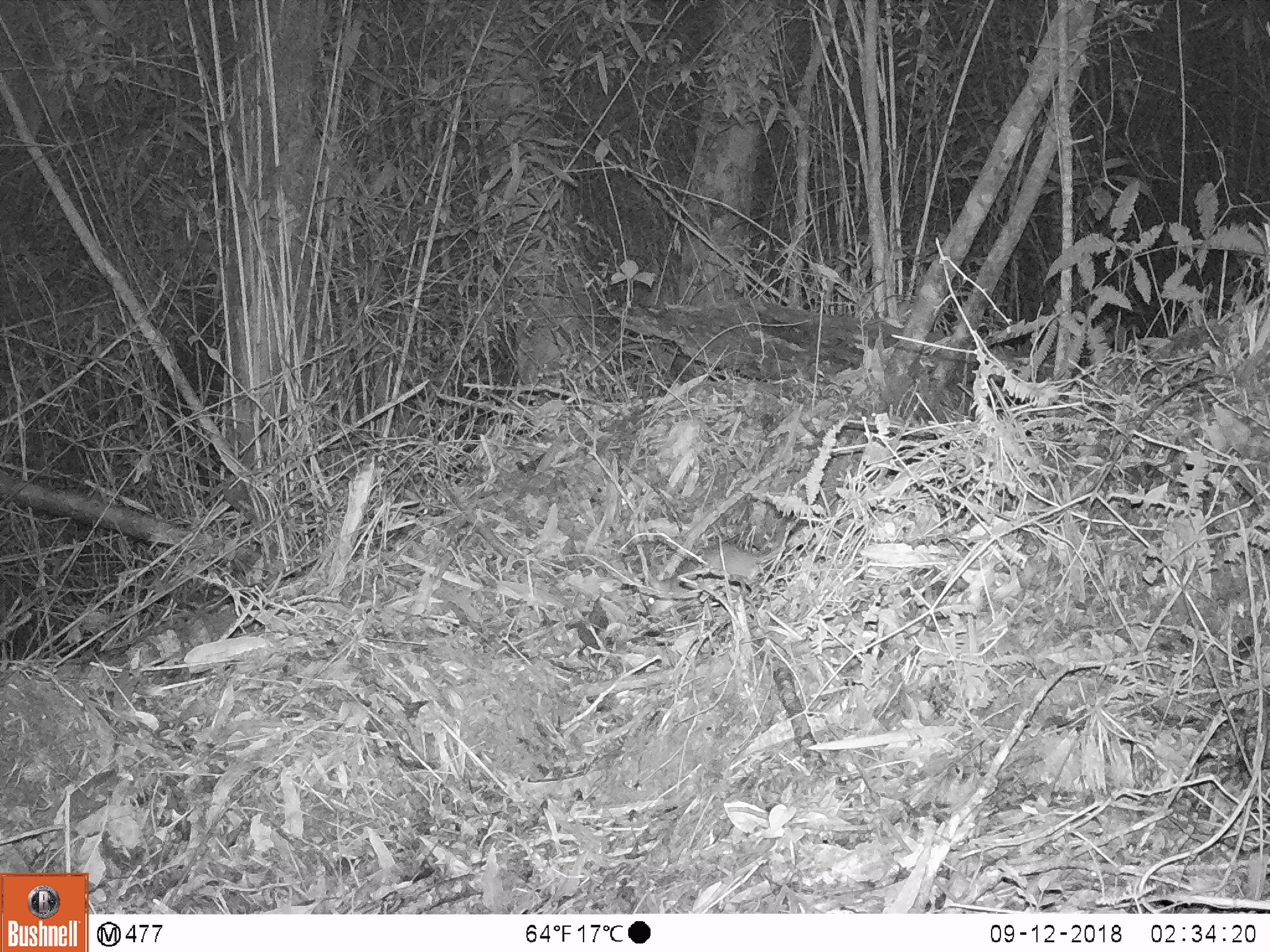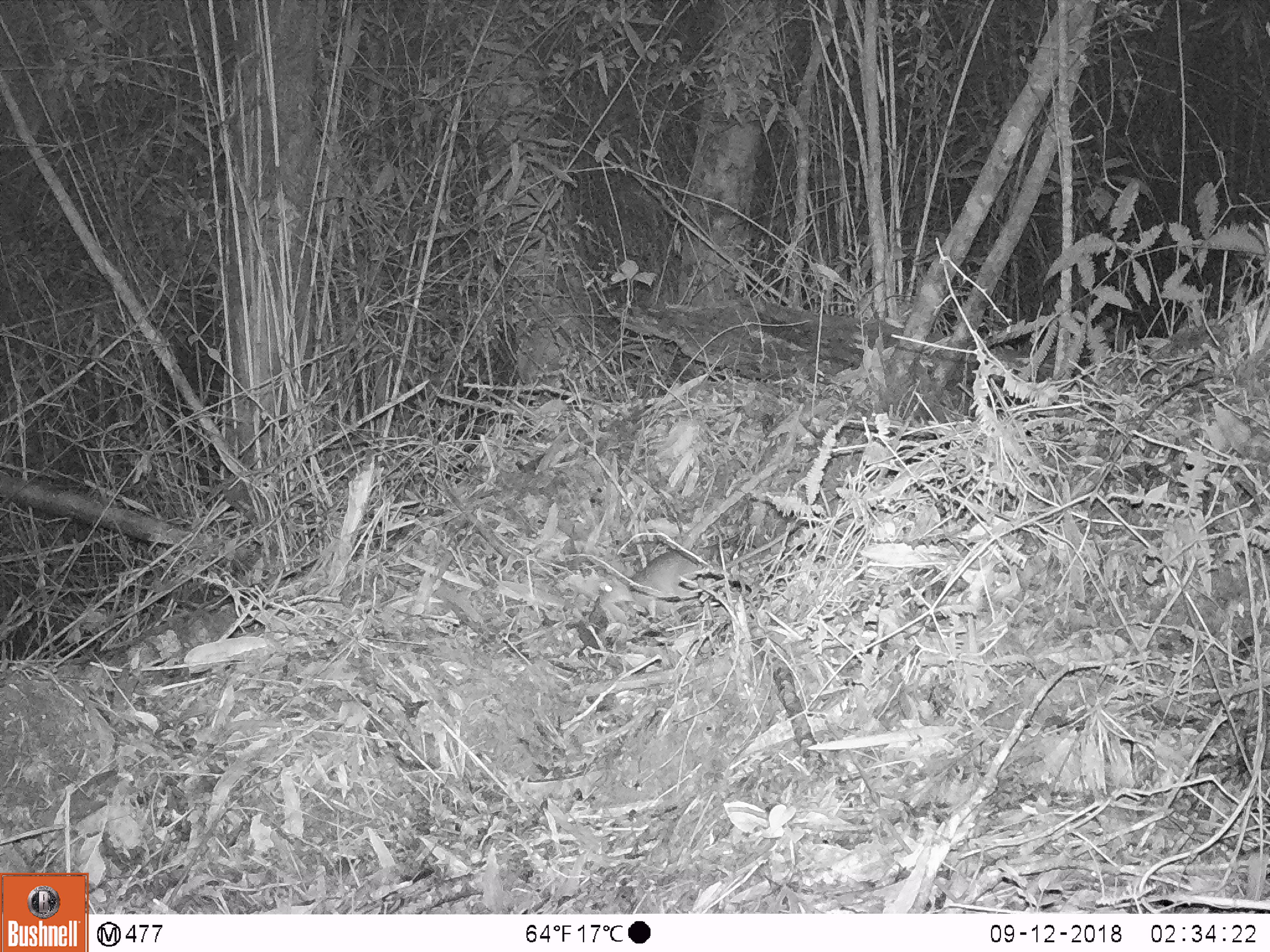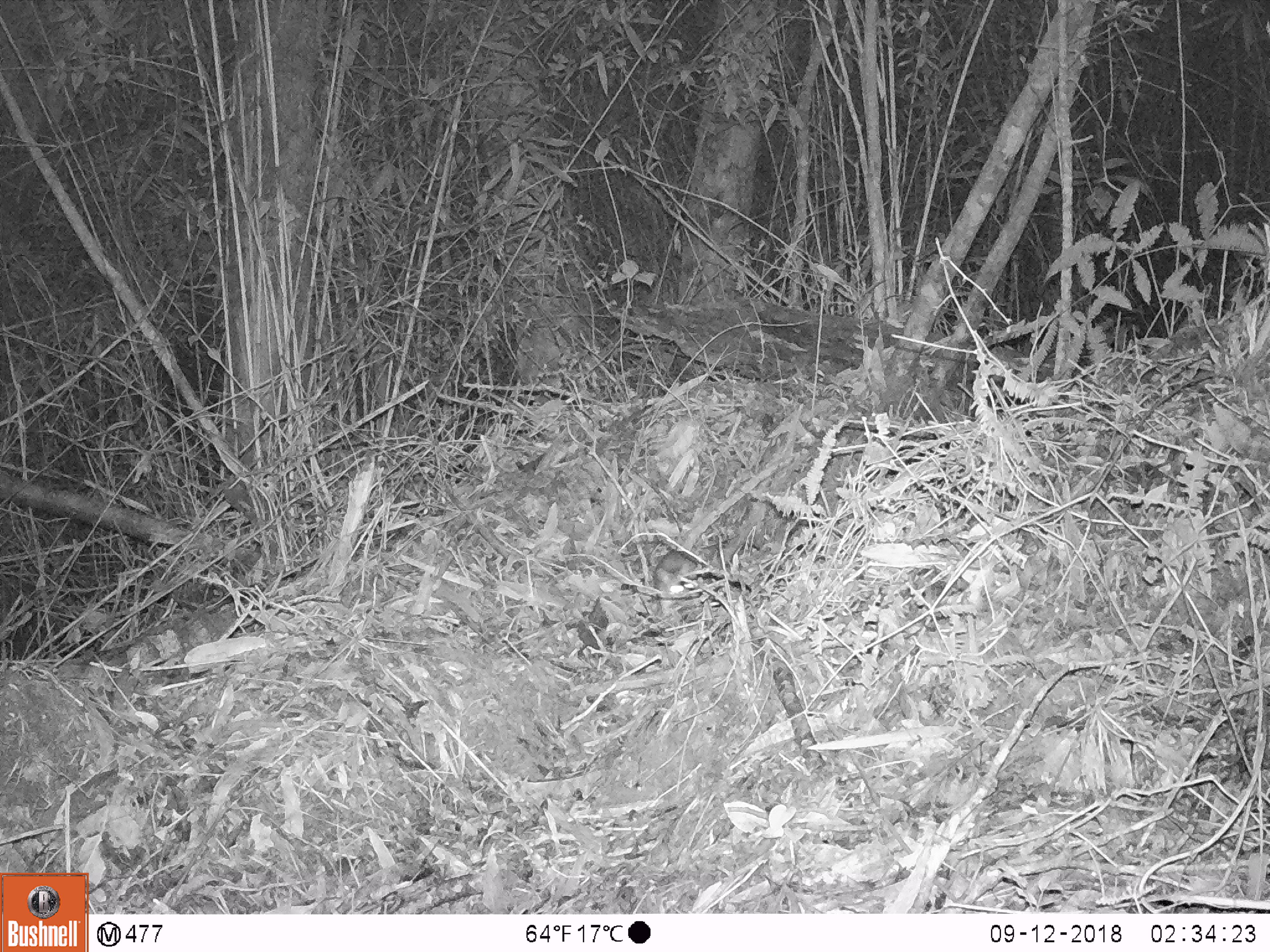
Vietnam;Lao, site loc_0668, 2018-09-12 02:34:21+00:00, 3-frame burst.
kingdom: Animalia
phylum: Chordata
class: Mammalia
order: Rodentia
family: Muridae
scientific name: Muridae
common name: old-world mice and rats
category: unidentified murid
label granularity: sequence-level